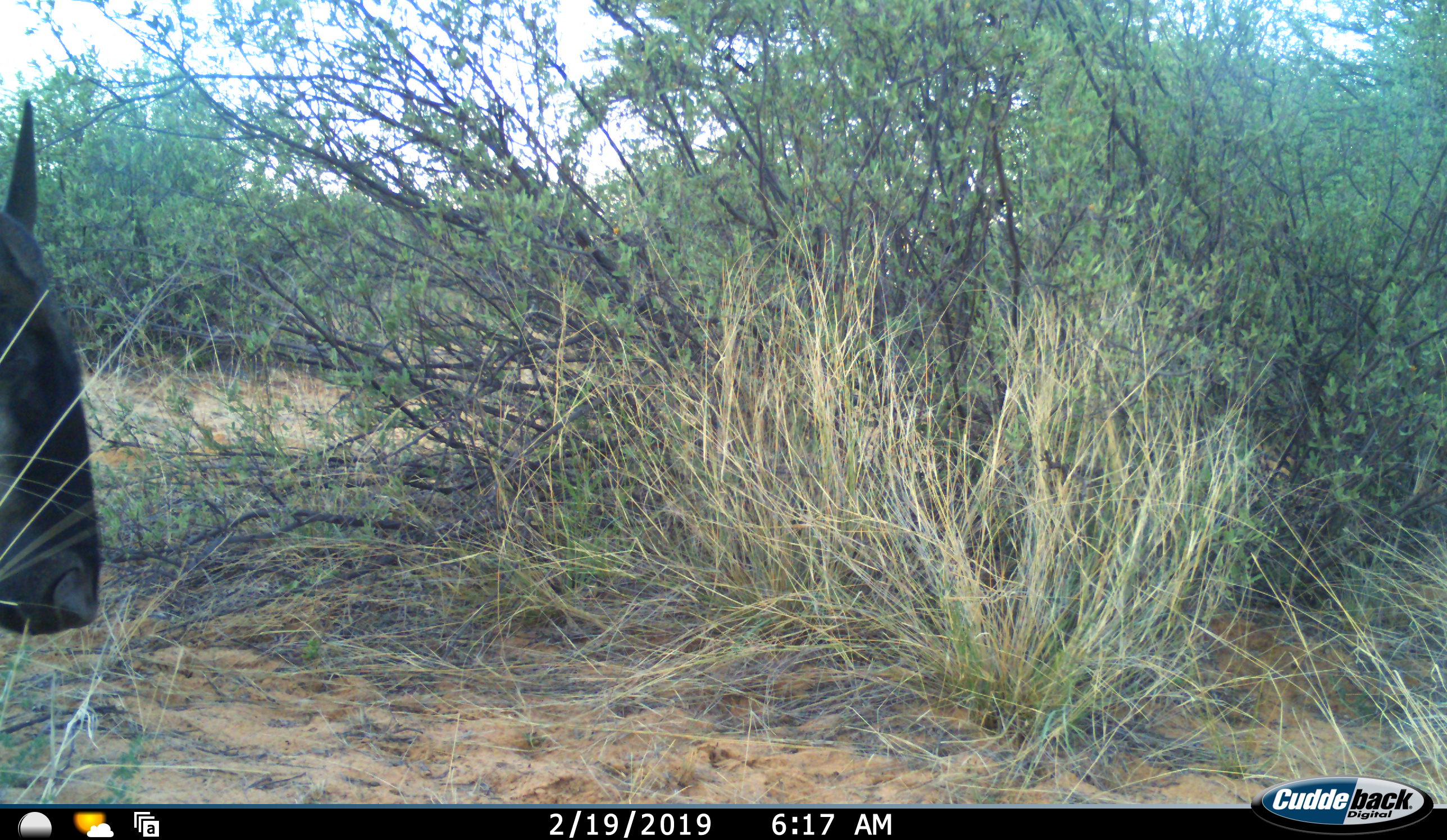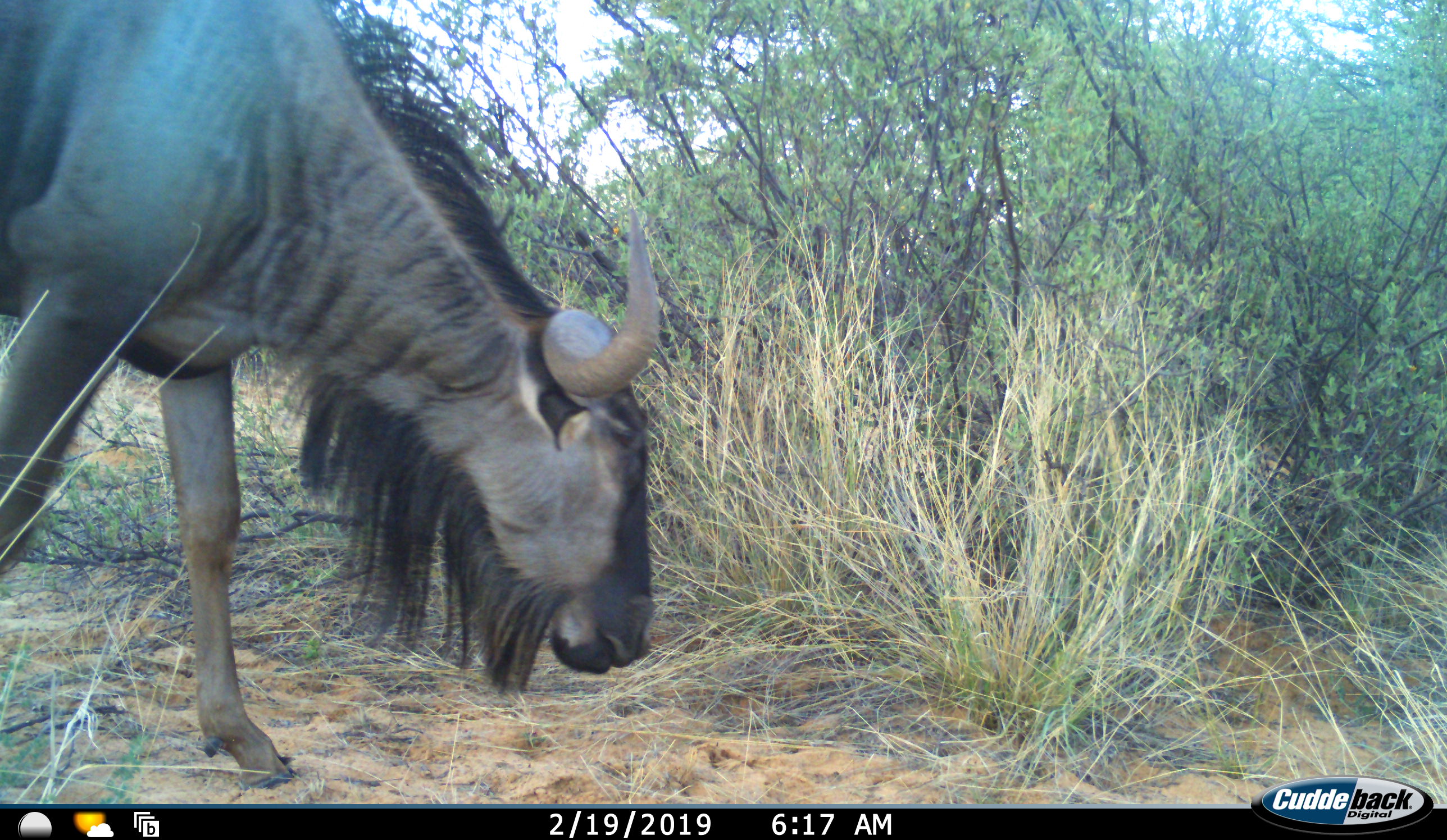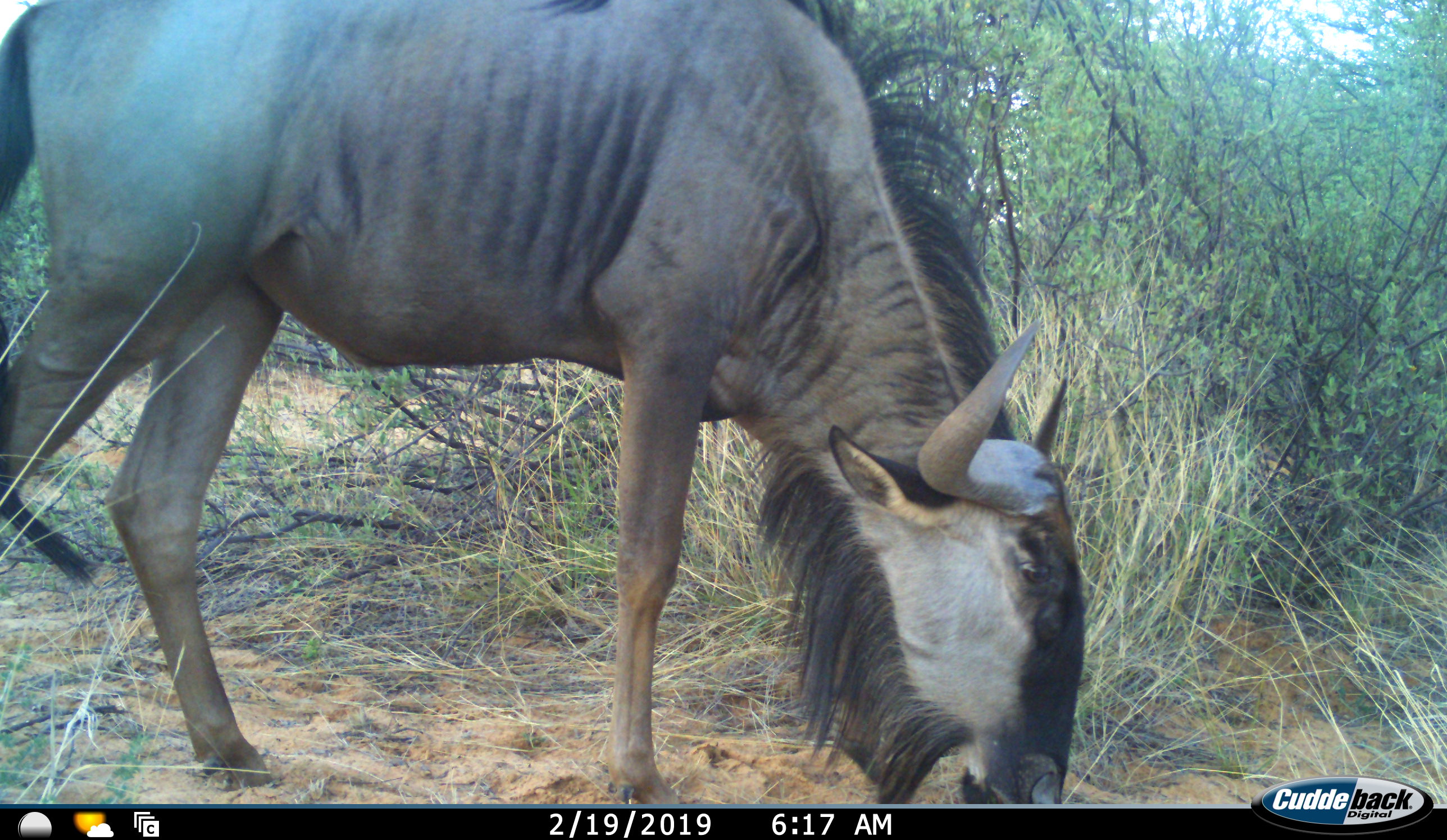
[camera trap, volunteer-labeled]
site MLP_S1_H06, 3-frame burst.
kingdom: Animalia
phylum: Chordata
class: Mammalia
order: Artiodactyla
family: Bovidae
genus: Connochaetes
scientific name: Connochaetes taurinus taurinus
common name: blue wildebeest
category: wildebeestblue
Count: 1.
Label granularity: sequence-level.